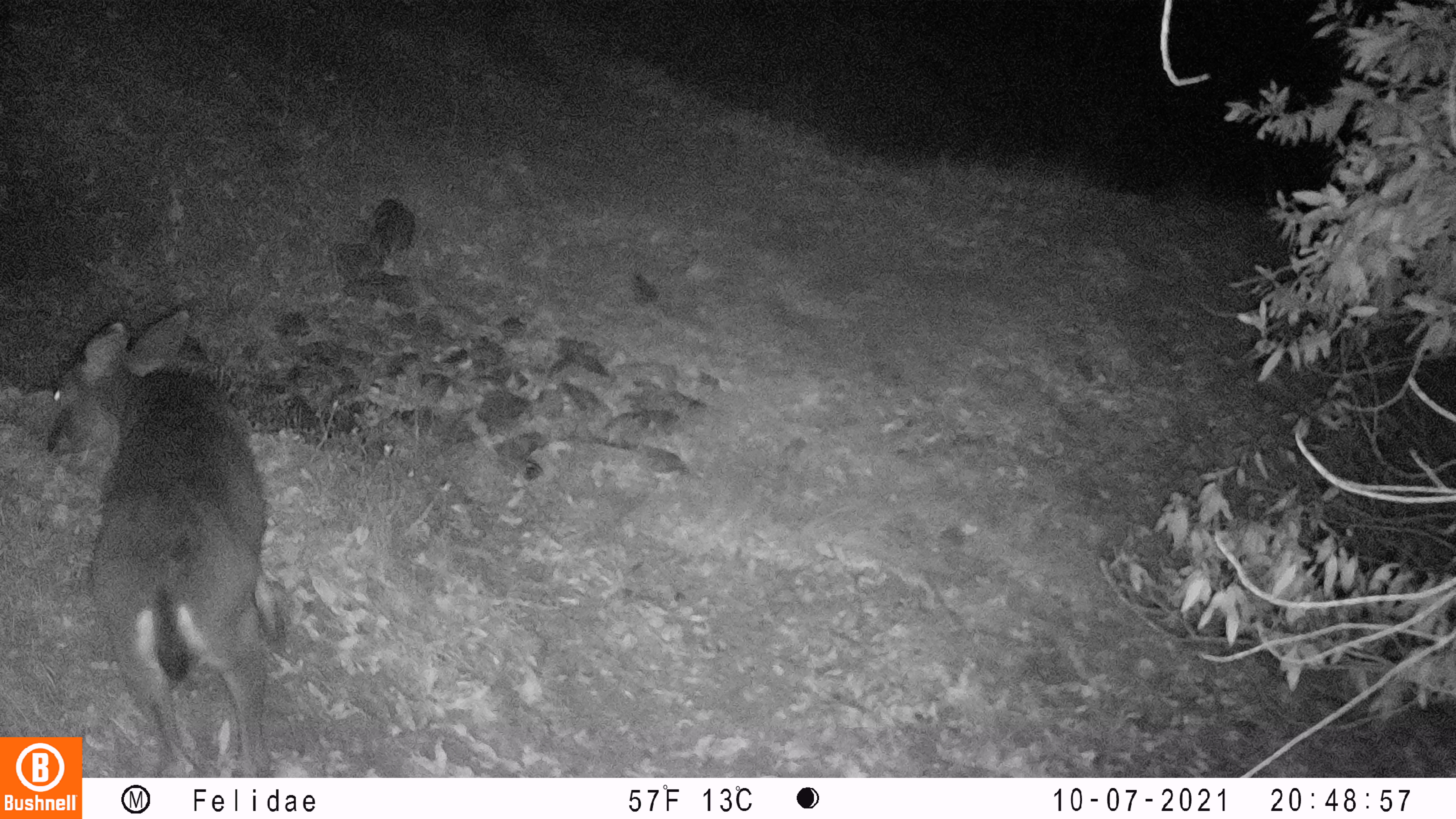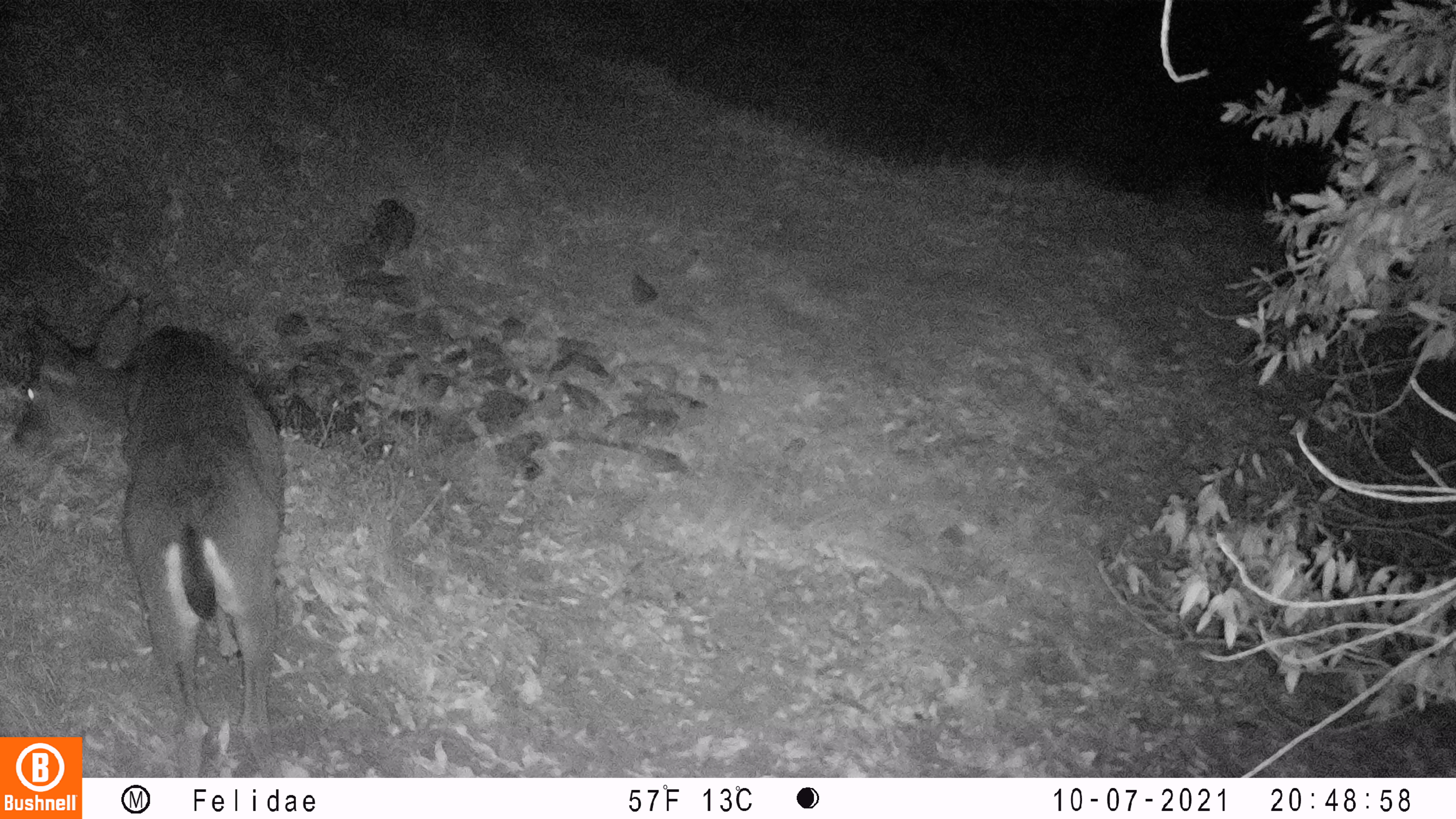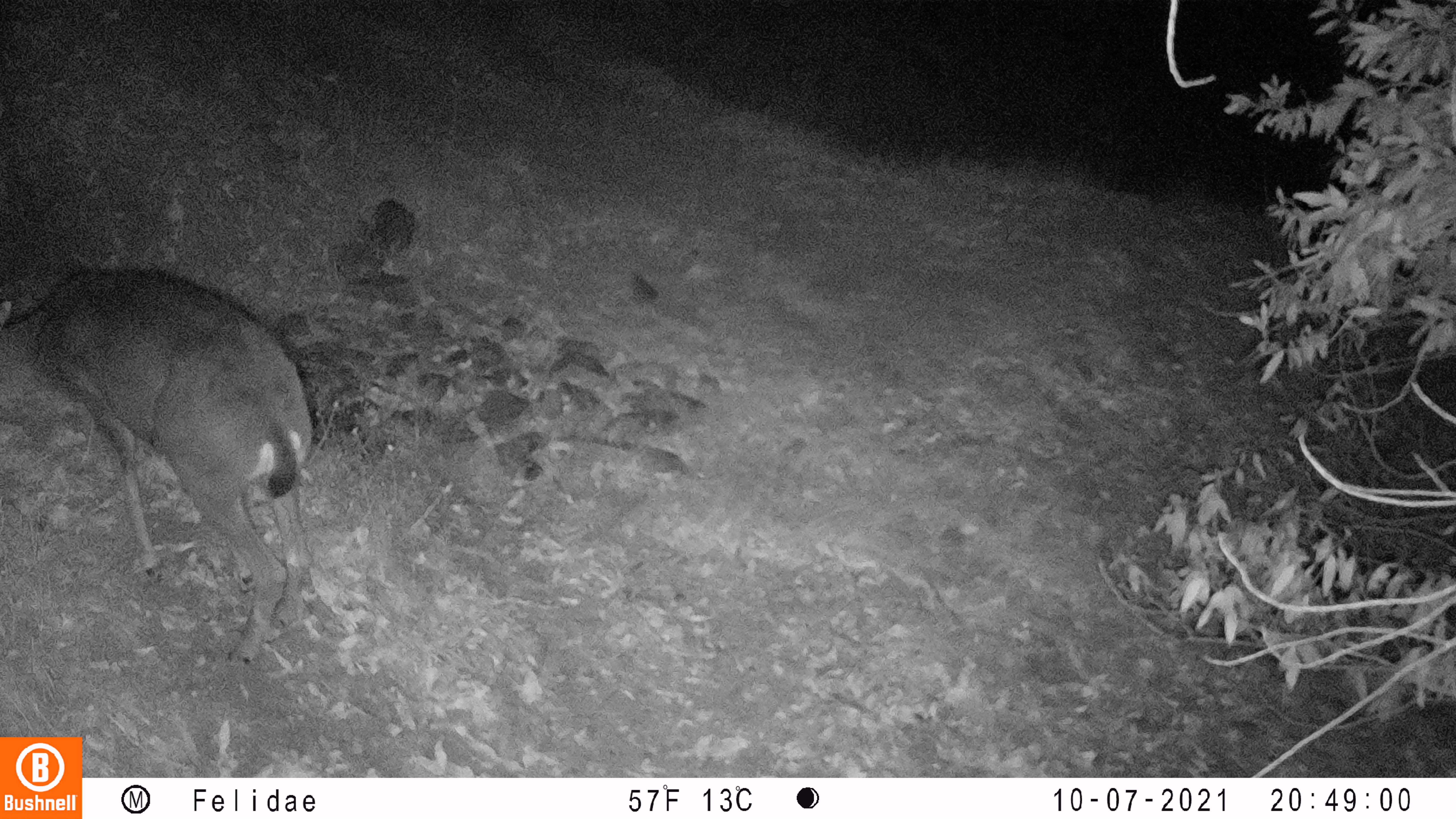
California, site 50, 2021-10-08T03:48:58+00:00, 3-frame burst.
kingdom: Animalia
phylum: Chordata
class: Mammalia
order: Artiodactyla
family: Cervidae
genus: Odocoileus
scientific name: Odocoileus hemionus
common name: mule deer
Mule deer (Odocoileus hemionus).